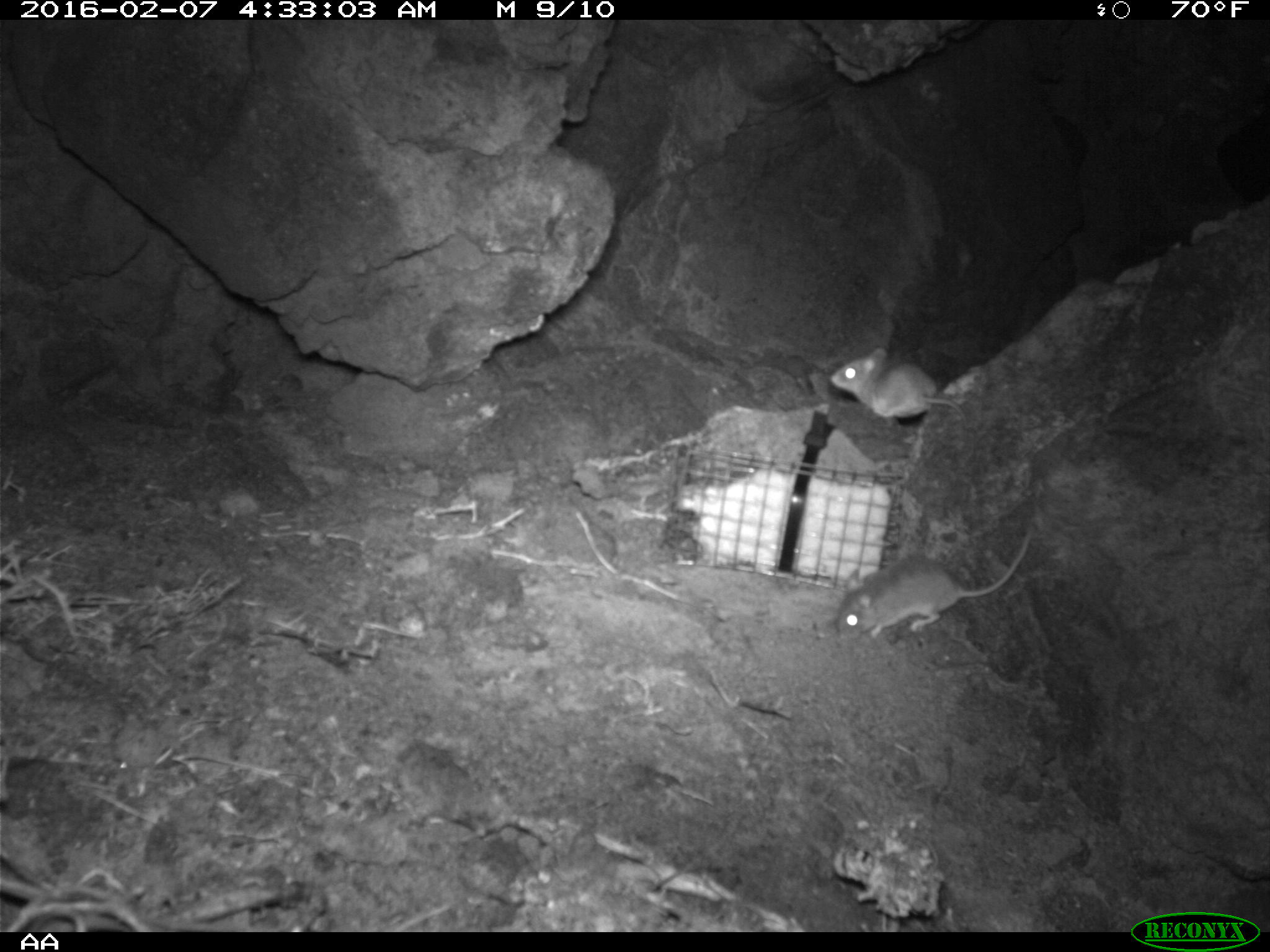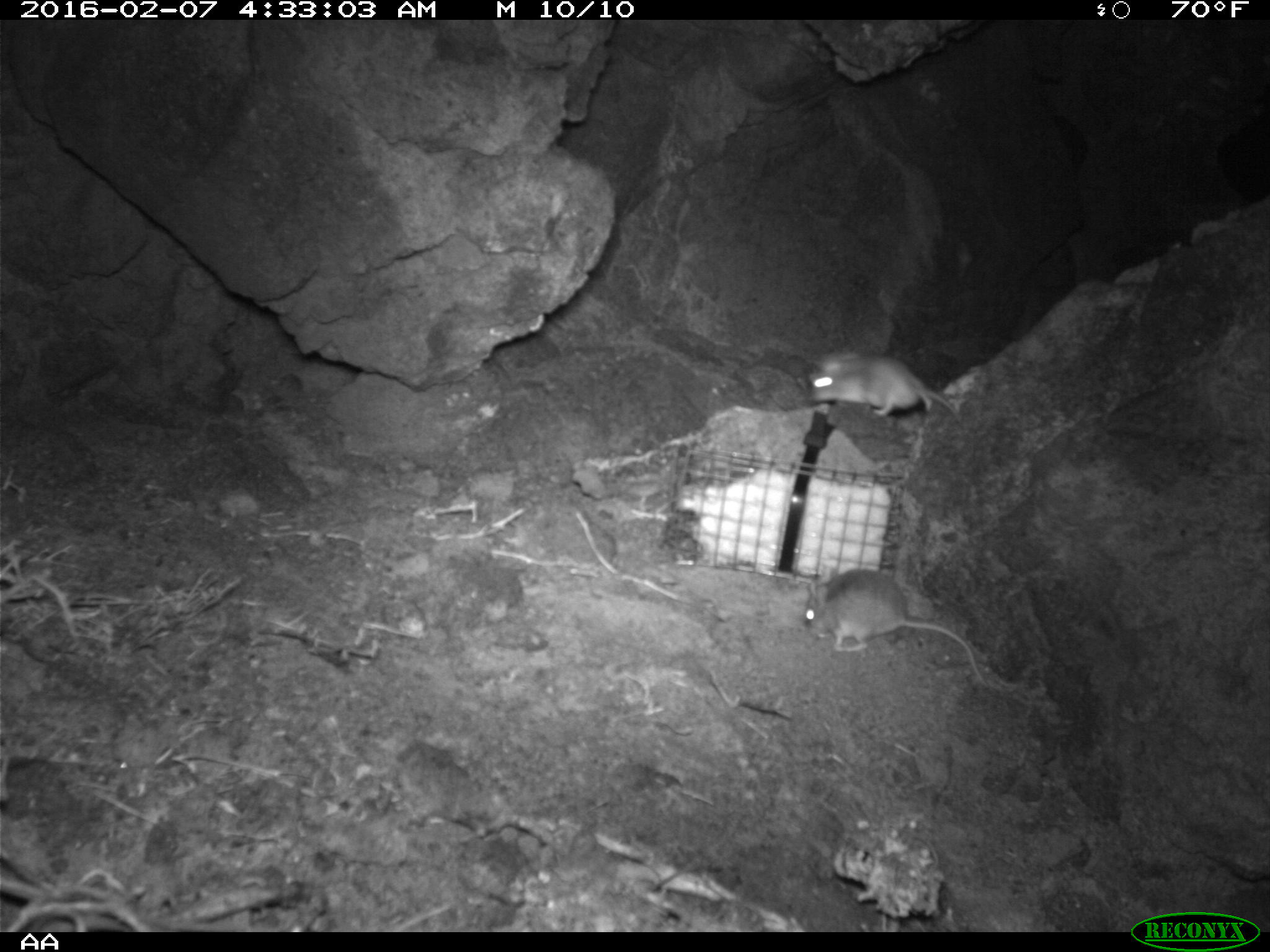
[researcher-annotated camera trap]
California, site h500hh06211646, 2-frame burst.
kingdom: Animalia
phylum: Chordata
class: Mammalia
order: Rodentia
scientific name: Rodentia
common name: rodent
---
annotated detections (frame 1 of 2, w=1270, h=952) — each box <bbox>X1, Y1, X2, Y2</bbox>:
rodent: <bbox>832, 520, 1033, 641</bbox>; <bbox>826, 345, 972, 430</bbox>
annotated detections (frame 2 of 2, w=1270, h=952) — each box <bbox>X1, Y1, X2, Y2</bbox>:
rodent: <bbox>802, 568, 989, 688</bbox>; <bbox>807, 349, 961, 423</bbox>